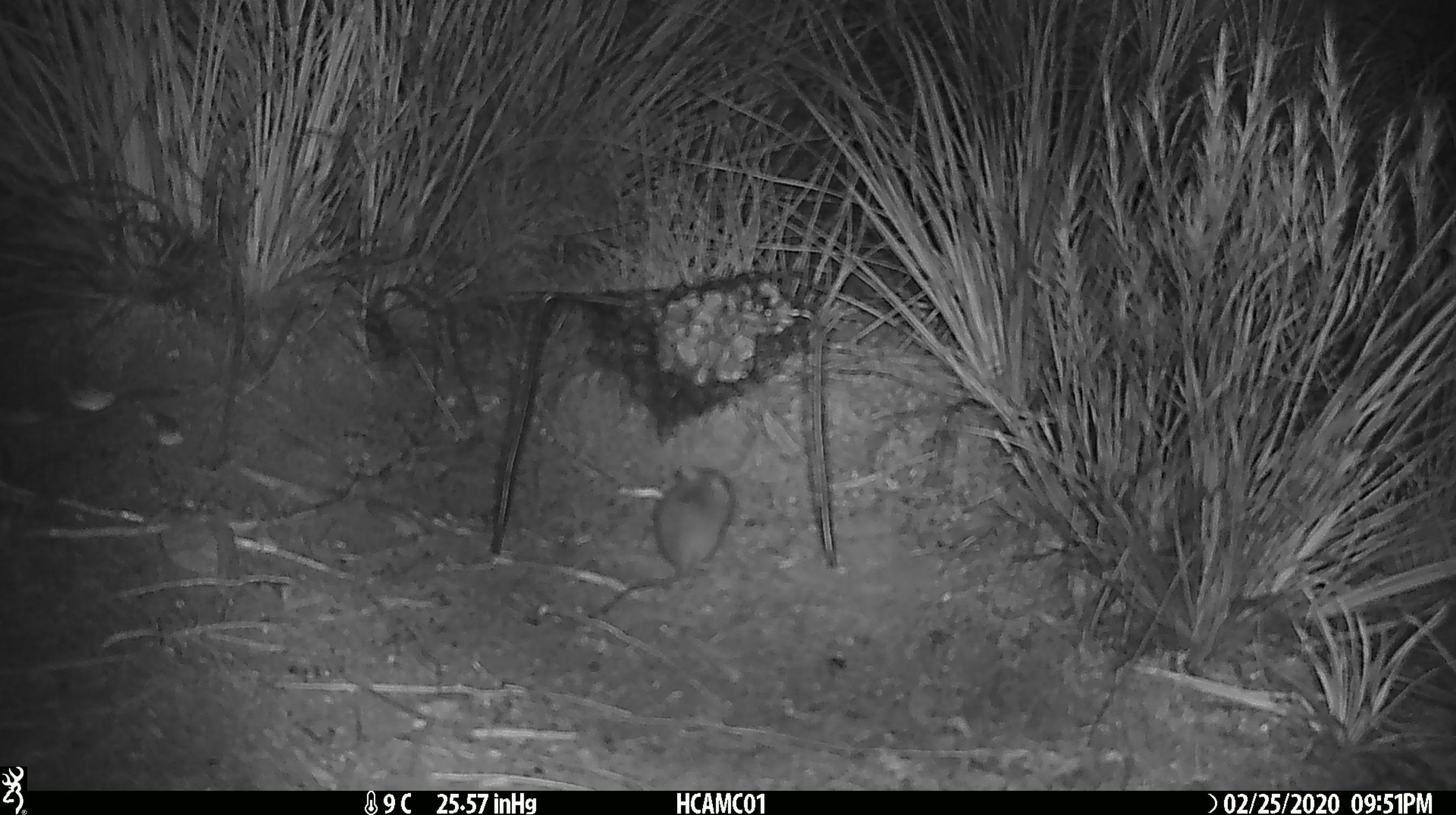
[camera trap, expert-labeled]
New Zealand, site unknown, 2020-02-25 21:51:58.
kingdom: Animalia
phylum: Chordata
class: Mammalia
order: Rodentia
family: Muridae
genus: Mus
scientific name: Mus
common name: mouse